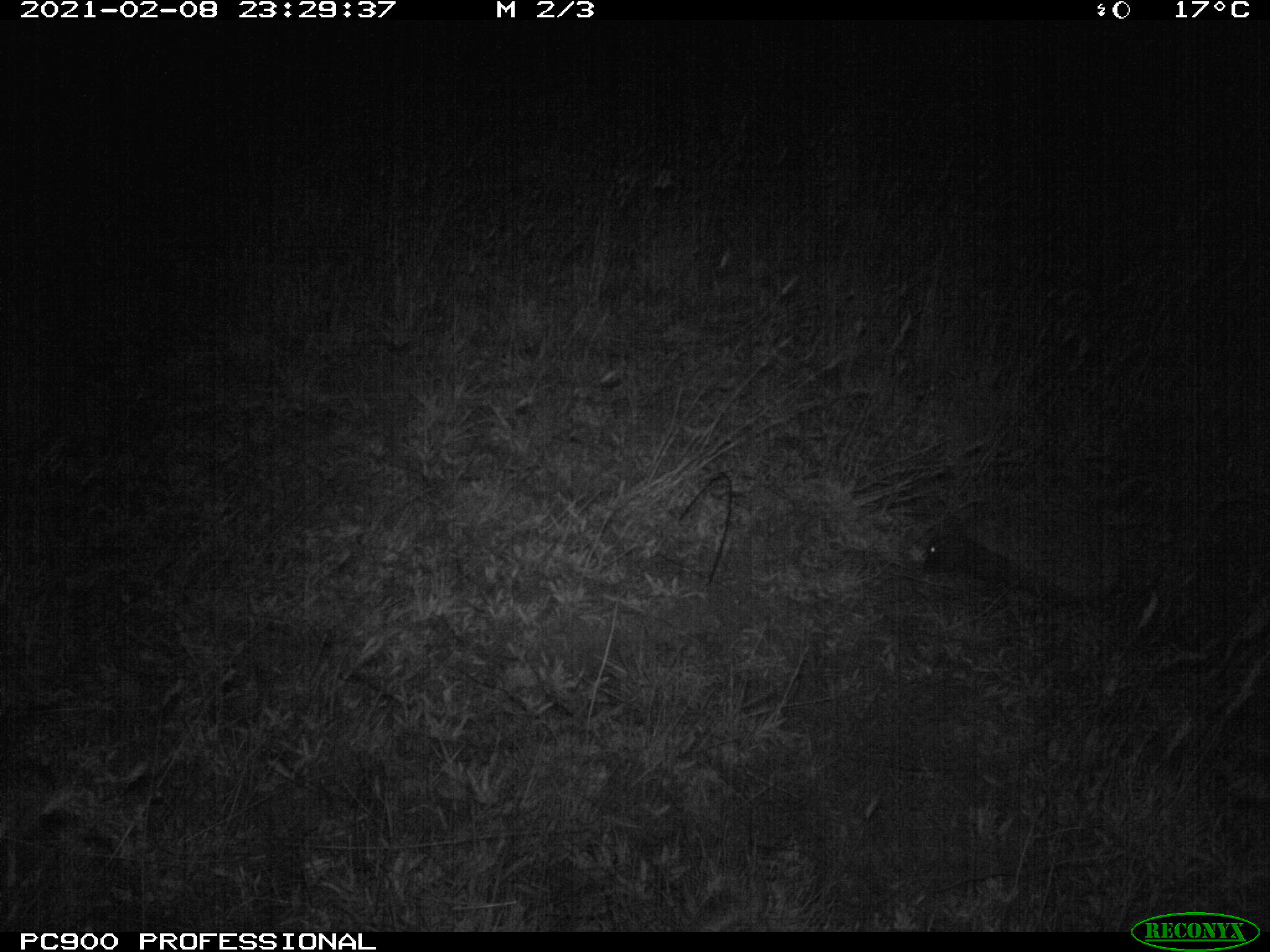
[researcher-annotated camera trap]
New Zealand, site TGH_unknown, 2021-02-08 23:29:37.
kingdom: Animalia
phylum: Chordata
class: Mammalia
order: Eulipotyphla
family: Erinaceidae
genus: Erinaceus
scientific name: Erinaceus europaeus europaeus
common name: european hedgehog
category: hedgehog